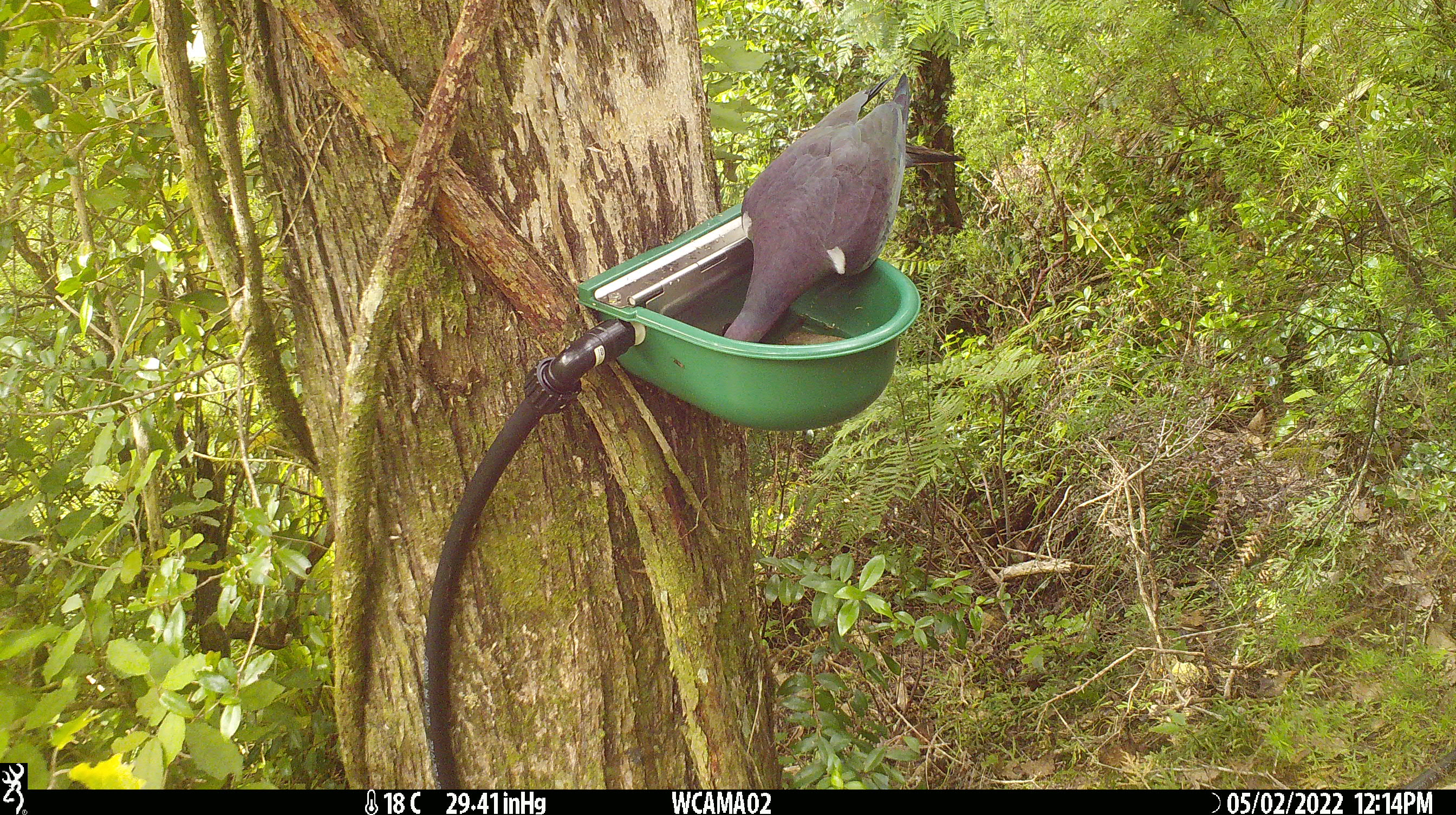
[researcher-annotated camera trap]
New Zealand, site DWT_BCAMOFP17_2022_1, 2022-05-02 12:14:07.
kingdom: Animalia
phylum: Chordata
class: Aves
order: Columbiformes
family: Columbidae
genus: Hemiphaga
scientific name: Hemiphaga novaeseelandiae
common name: new zealand pigeon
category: kereru